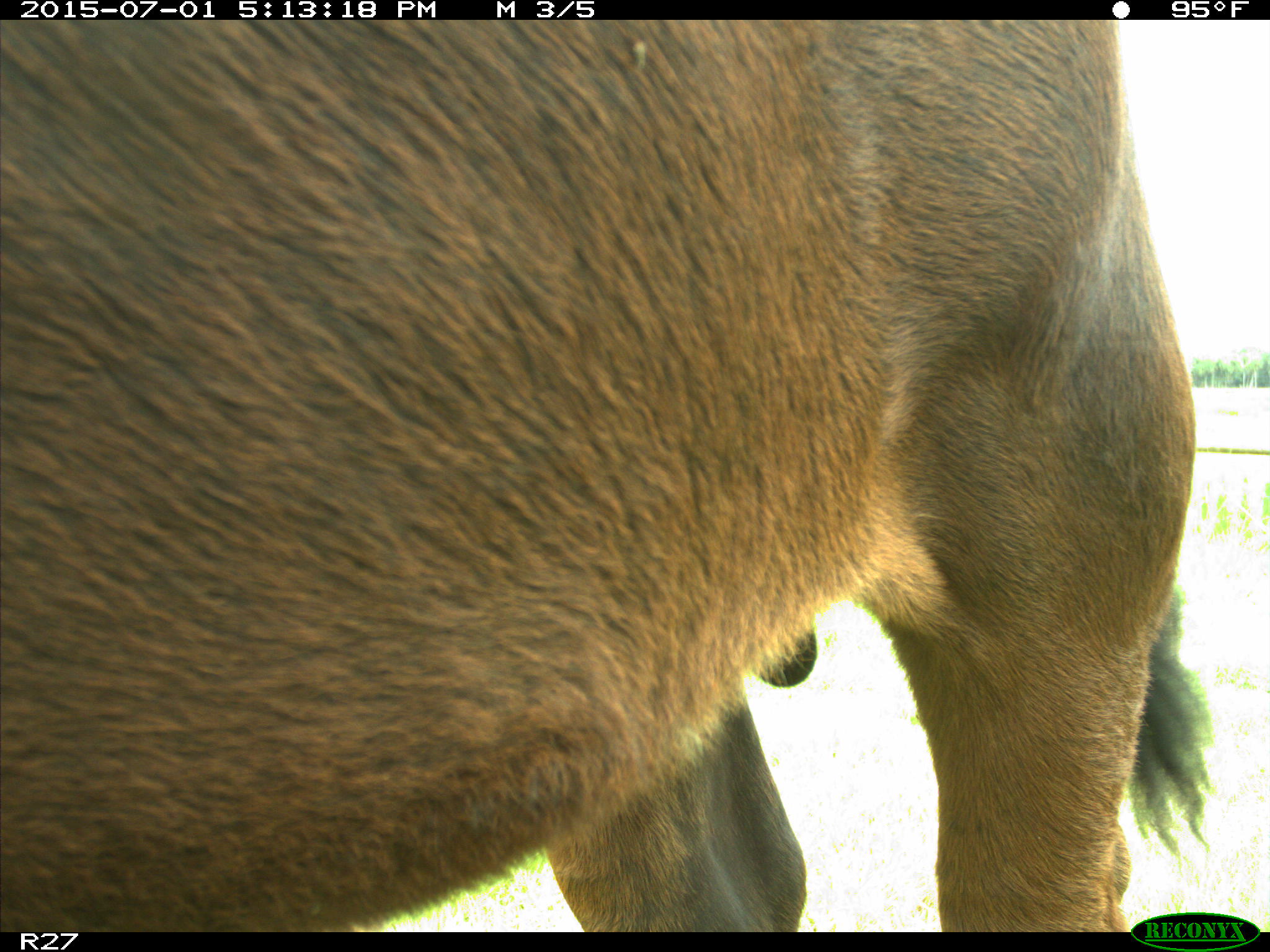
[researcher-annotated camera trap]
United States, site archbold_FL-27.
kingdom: Animalia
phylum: Chordata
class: Mammalia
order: Artiodactyla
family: Bovidae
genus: Bos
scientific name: Bos taurus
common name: domestic cow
Bos taurus (domestic cow).